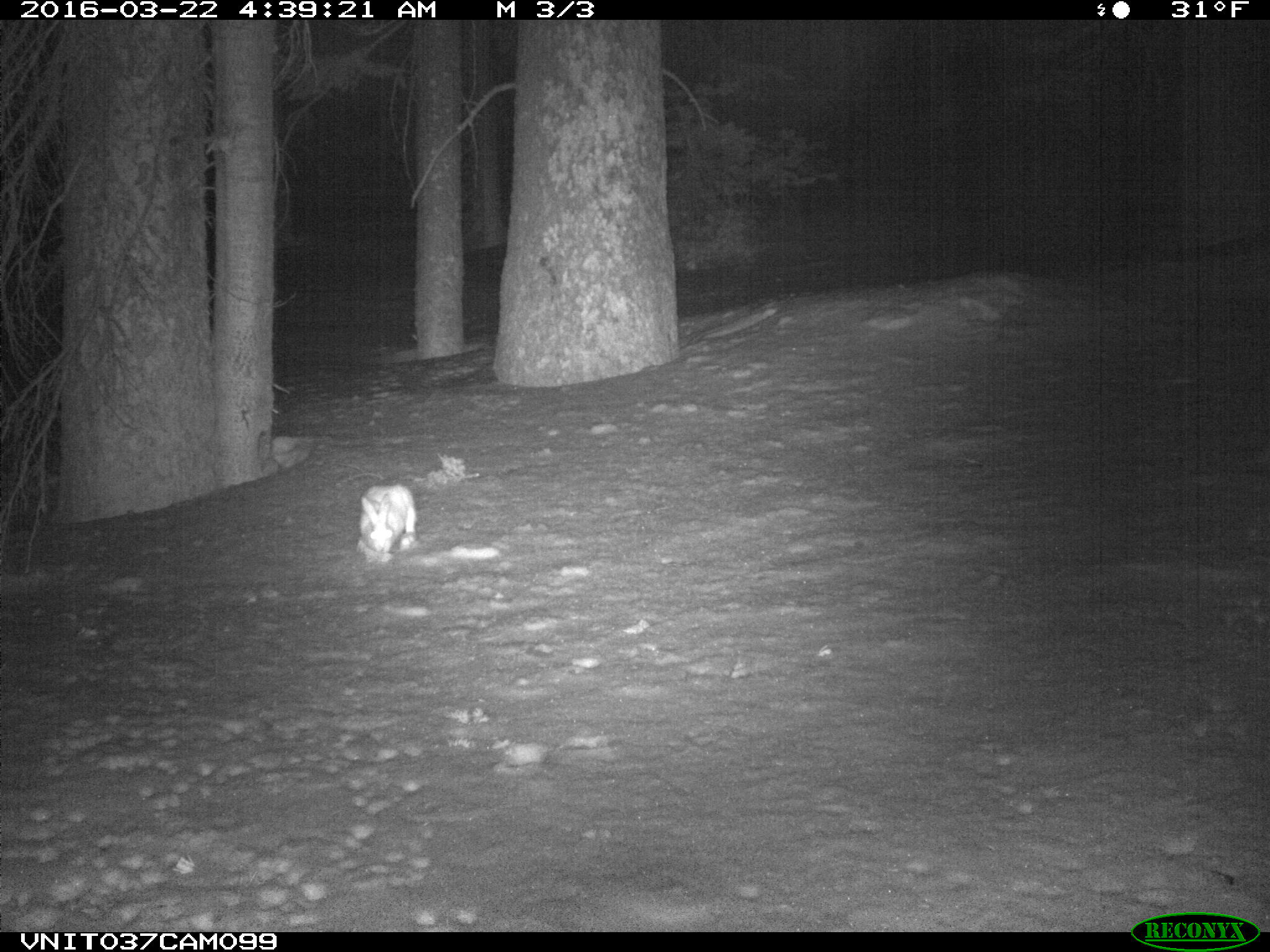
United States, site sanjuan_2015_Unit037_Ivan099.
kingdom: Animalia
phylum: Chordata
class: Mammalia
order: Lagomorpha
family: Leporidae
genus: Lepus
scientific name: Lepus americanus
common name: snowshoe hare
Lepus americanus (snowshoe hare).